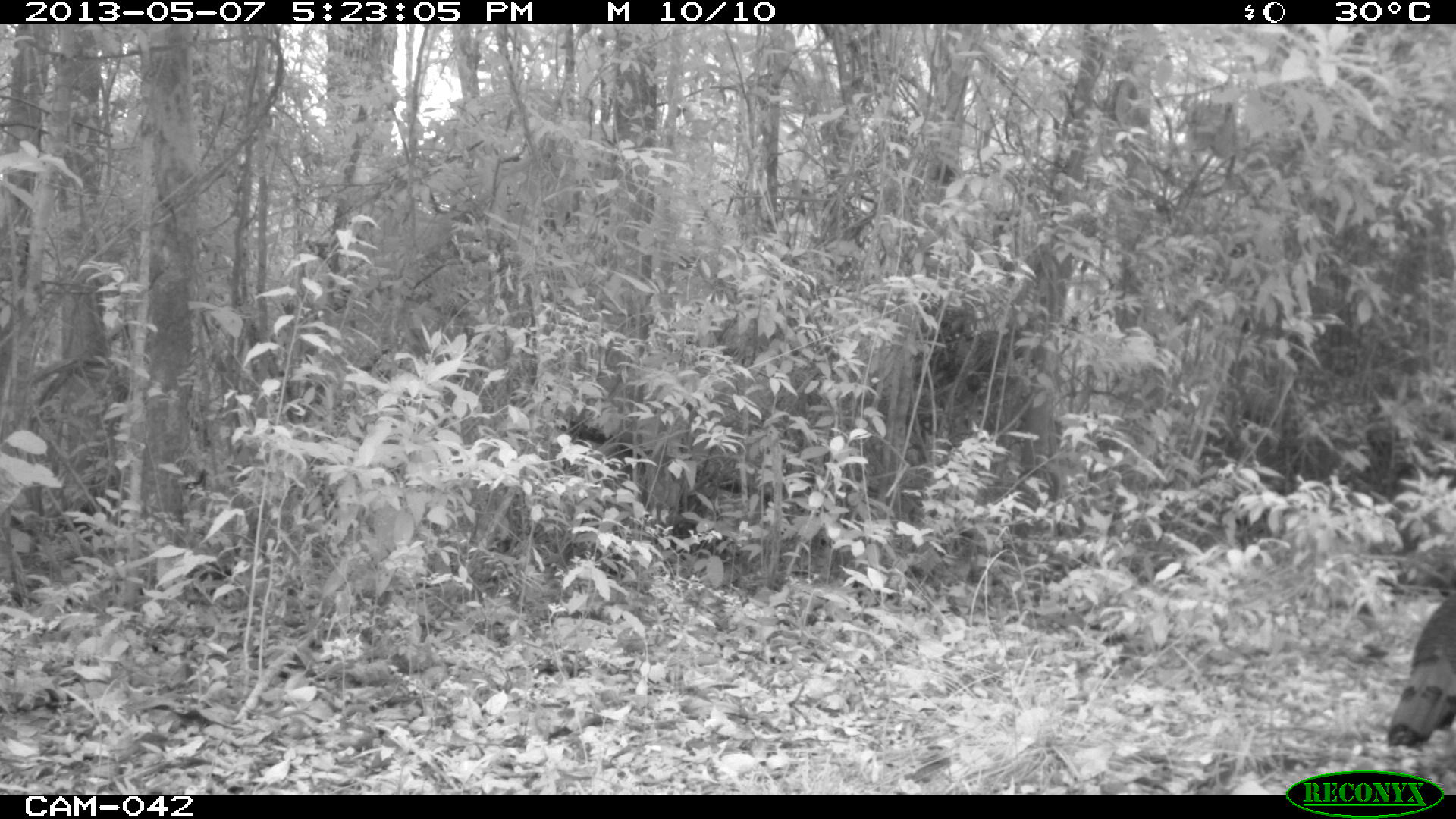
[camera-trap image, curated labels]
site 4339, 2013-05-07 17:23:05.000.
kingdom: Animalia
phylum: Chordata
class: Aves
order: Galliformes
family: Phasianidae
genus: Meleagris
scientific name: Meleagris ocellata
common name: ocellated turkey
Meleagris ocellata (ocellated turkey), count 1, sex male.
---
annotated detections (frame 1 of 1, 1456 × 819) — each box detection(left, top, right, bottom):
meleagris ocellata: detection(1386, 581, 1456, 751)